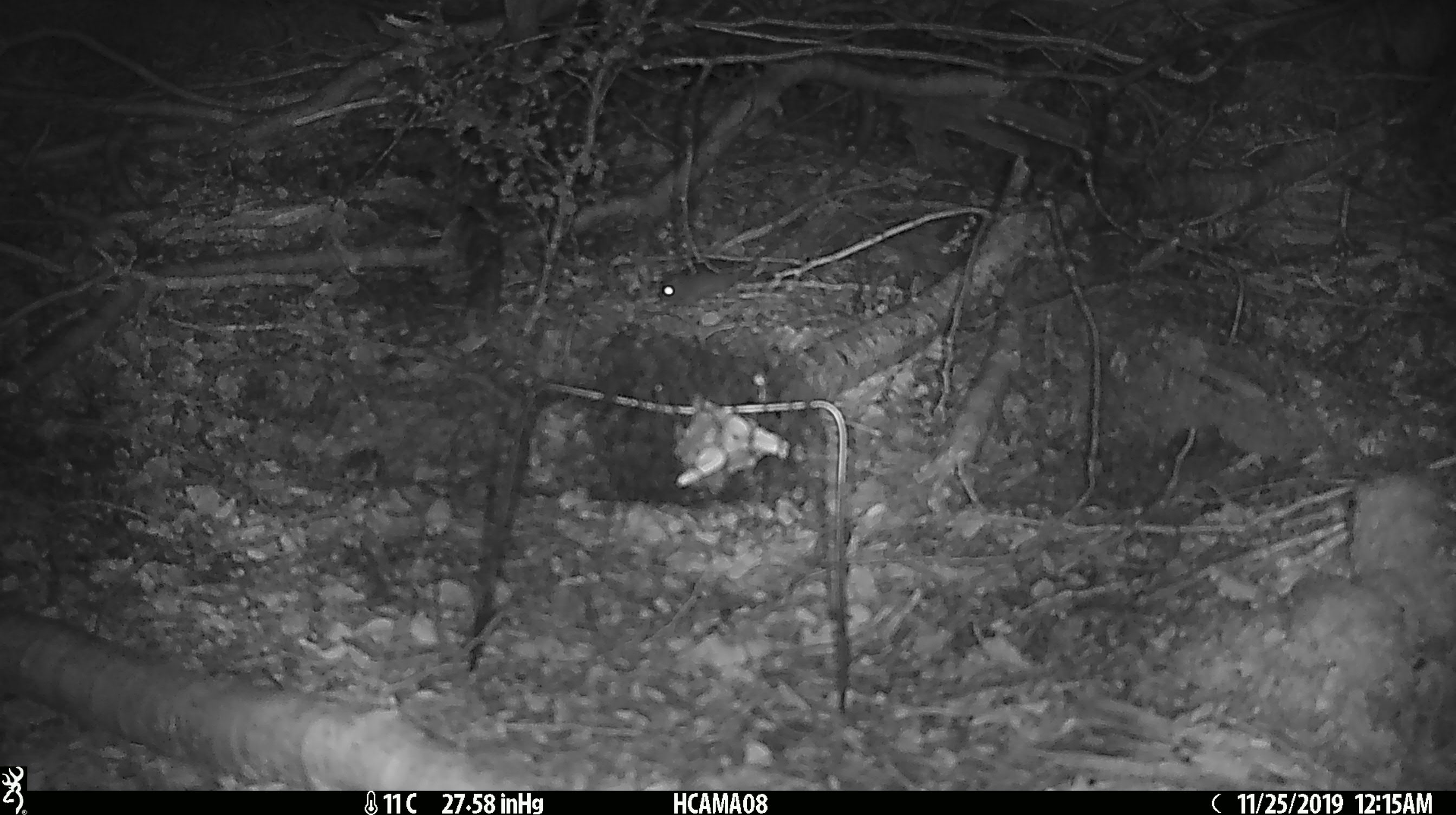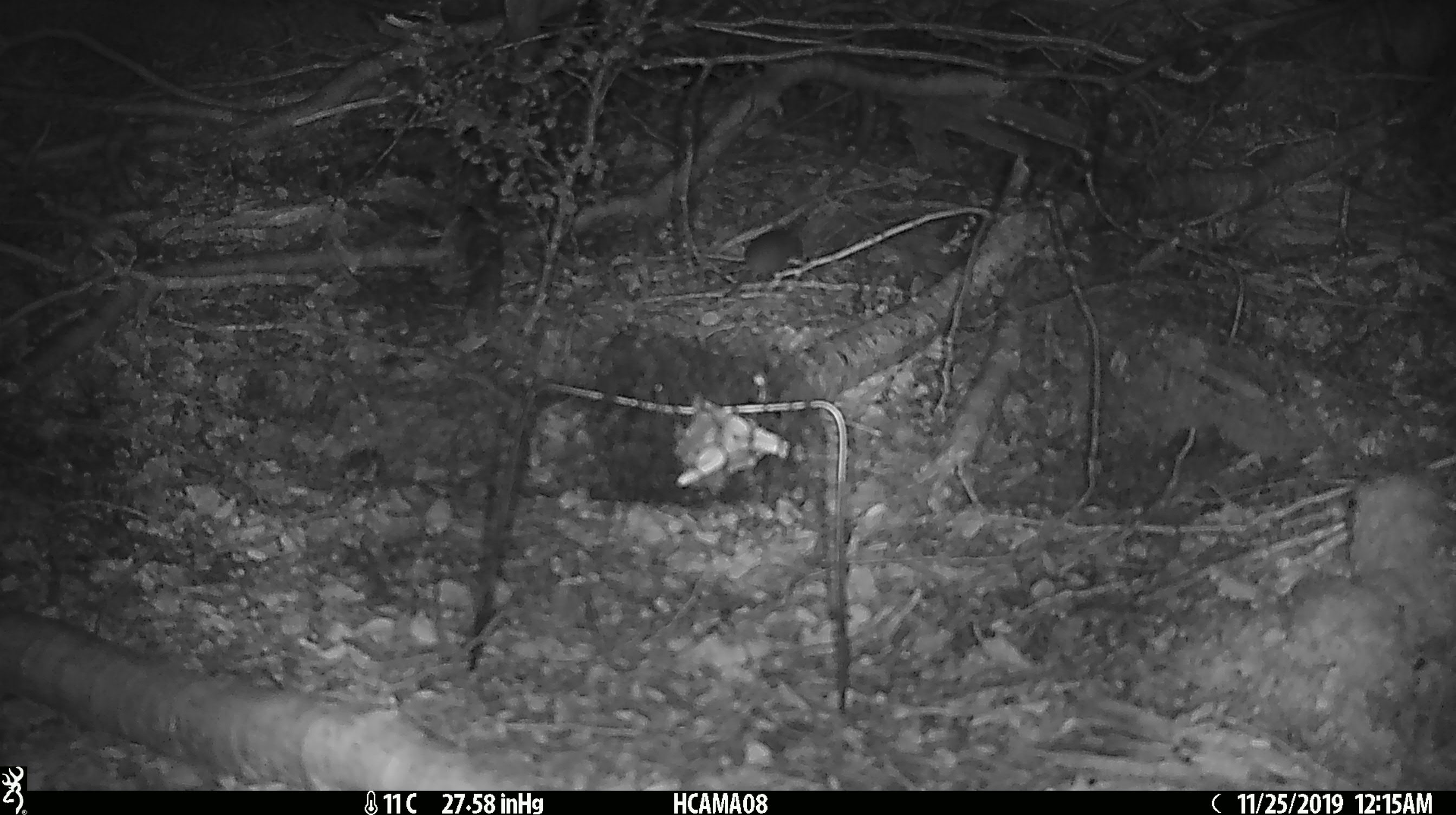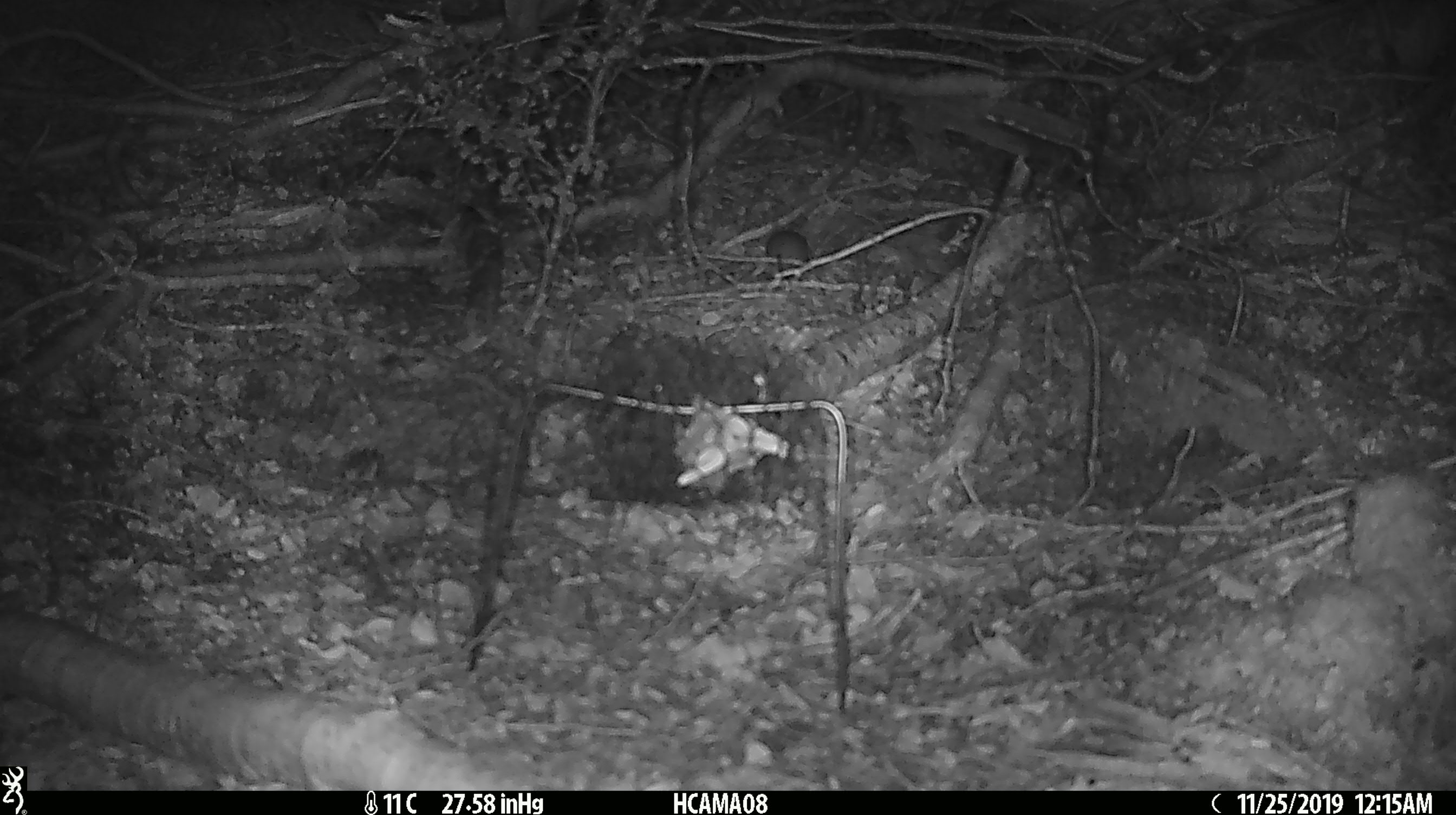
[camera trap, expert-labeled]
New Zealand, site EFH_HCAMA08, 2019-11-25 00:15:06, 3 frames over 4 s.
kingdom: Animalia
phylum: Chordata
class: Mammalia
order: Rodentia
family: Muridae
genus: Mus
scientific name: Mus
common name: mouse